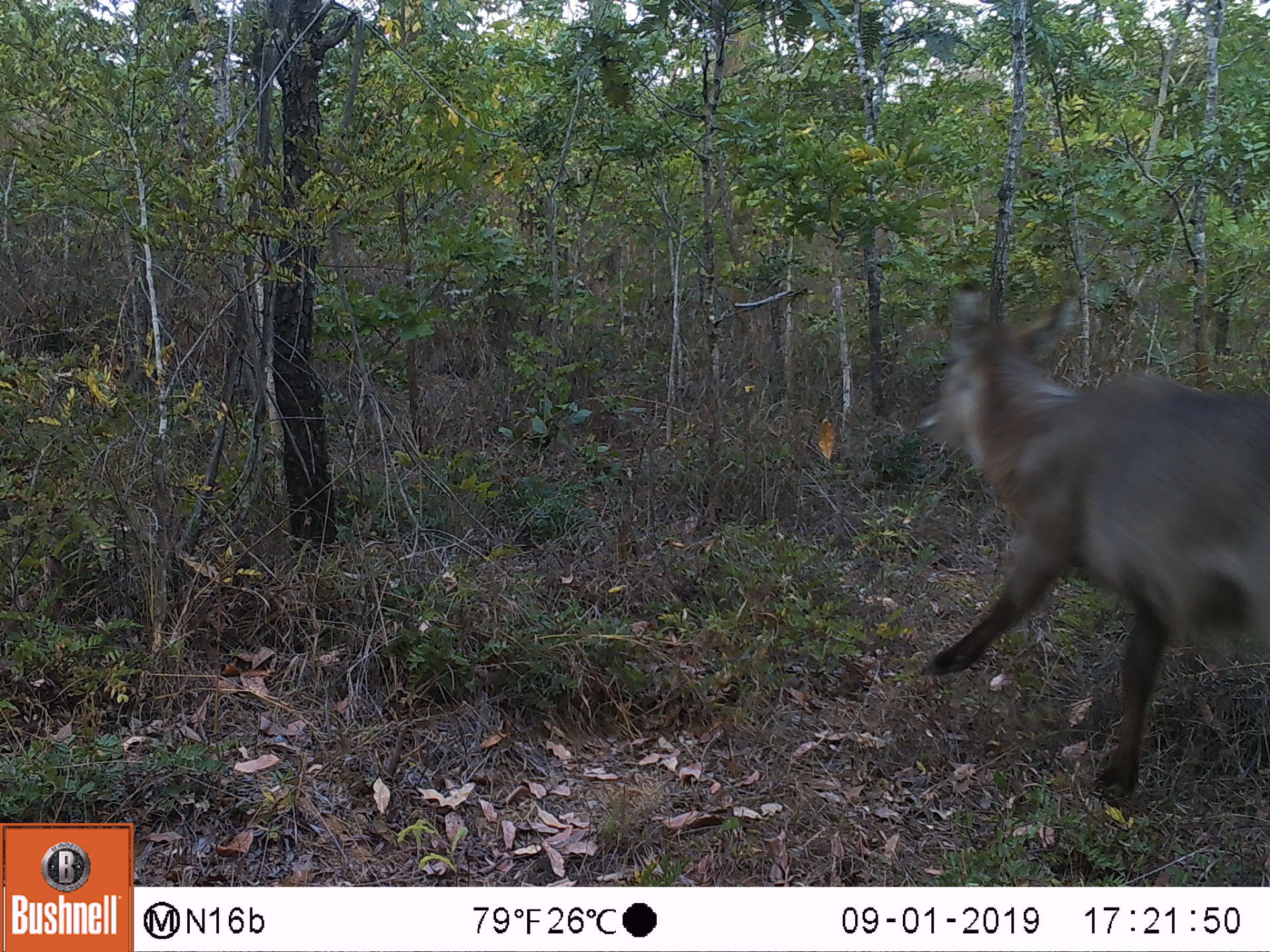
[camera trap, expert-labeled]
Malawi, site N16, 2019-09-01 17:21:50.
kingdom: Animalia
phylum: Chordata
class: Mammalia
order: Artiodactyla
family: Bovidae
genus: Kobus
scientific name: Kobus ellipsiprymnus ellipsiprymnus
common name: common waterbuck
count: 1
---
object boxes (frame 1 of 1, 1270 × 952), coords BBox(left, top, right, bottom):
common waterbuck: BBox(910, 277, 1266, 818)